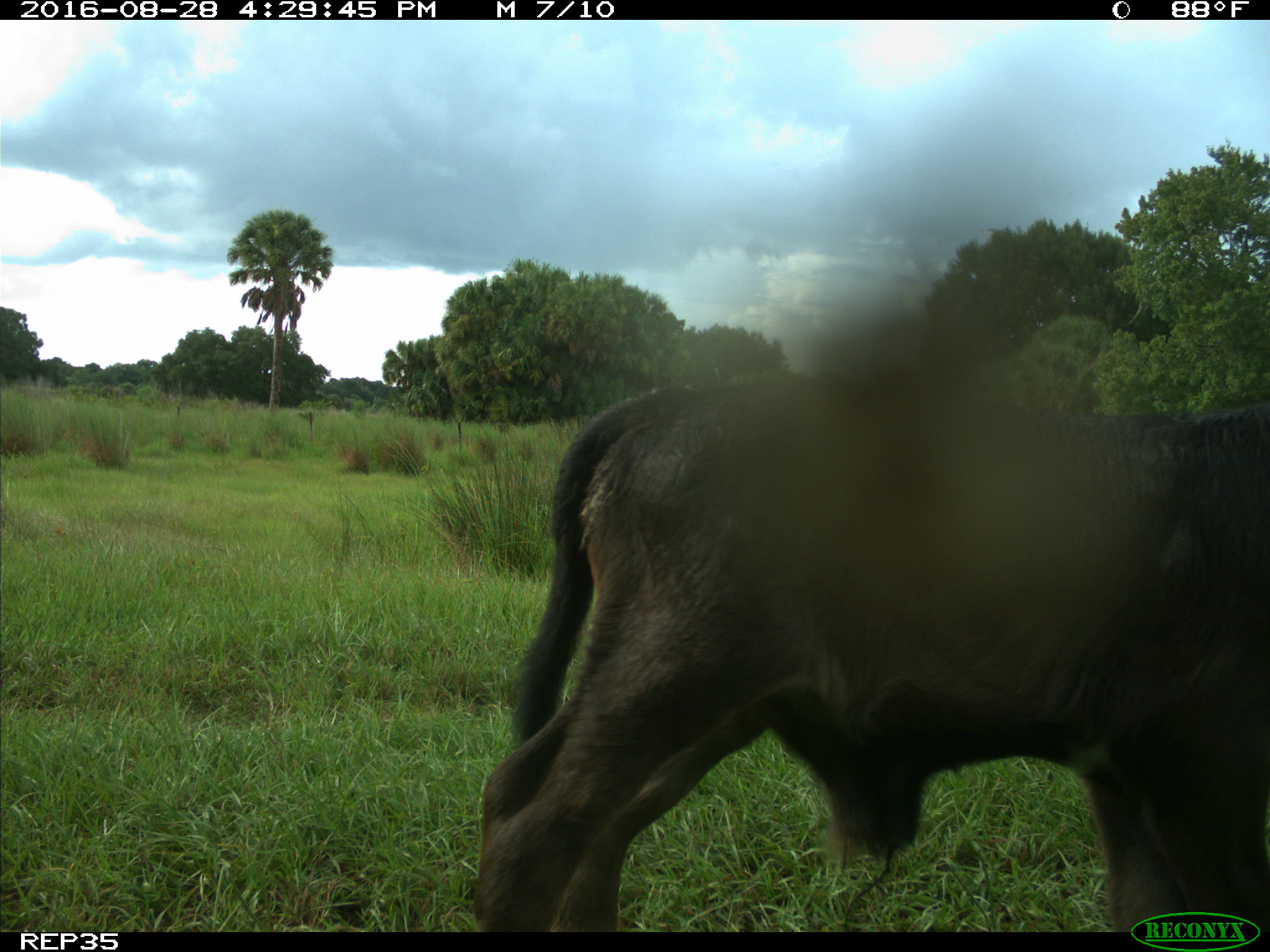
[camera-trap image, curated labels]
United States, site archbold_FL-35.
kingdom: Animalia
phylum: Chordata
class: Mammalia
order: Artiodactyla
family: Bovidae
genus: Bos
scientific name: Bos taurus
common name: domestic cow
Bos taurus (domestic cow).